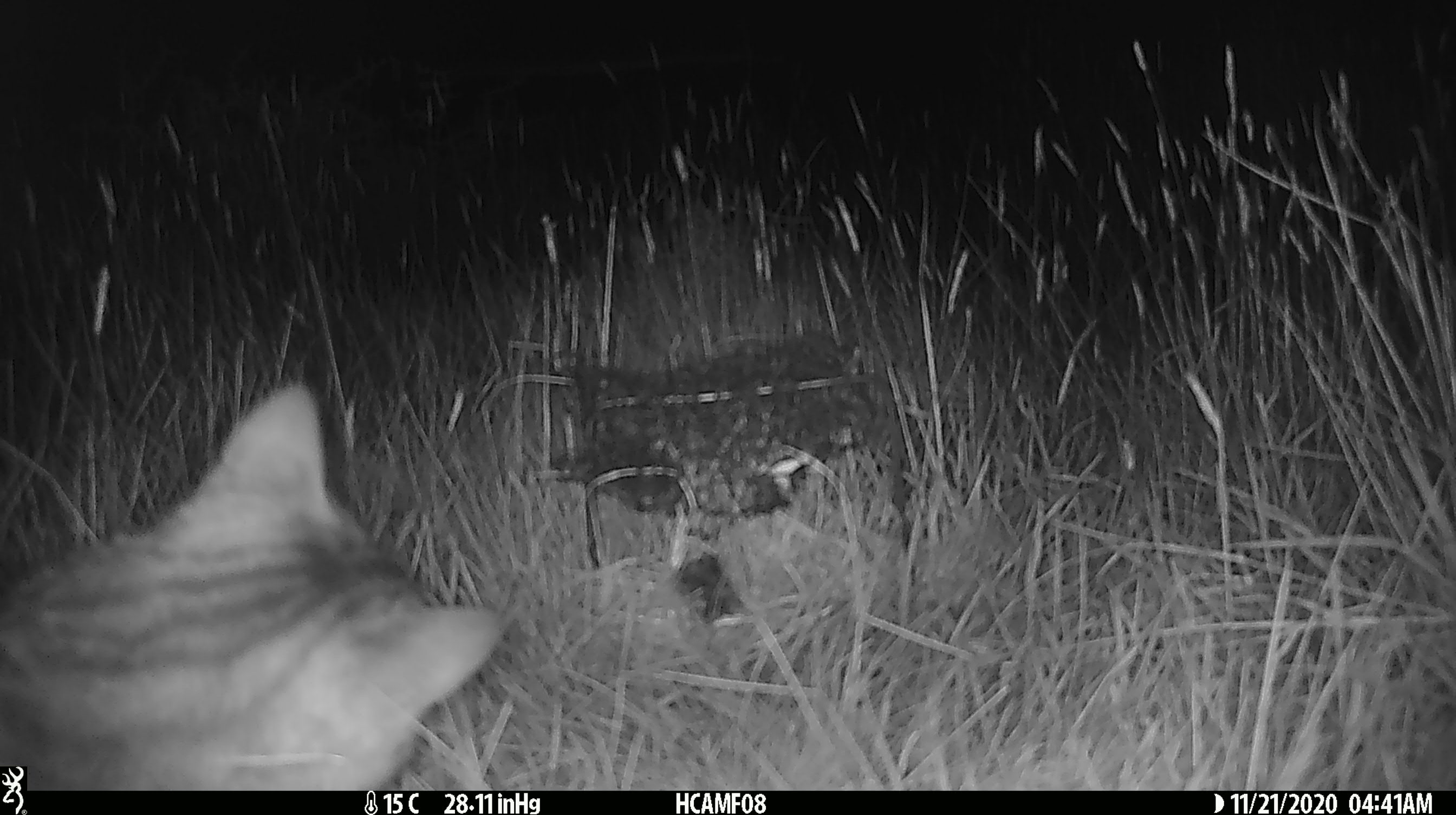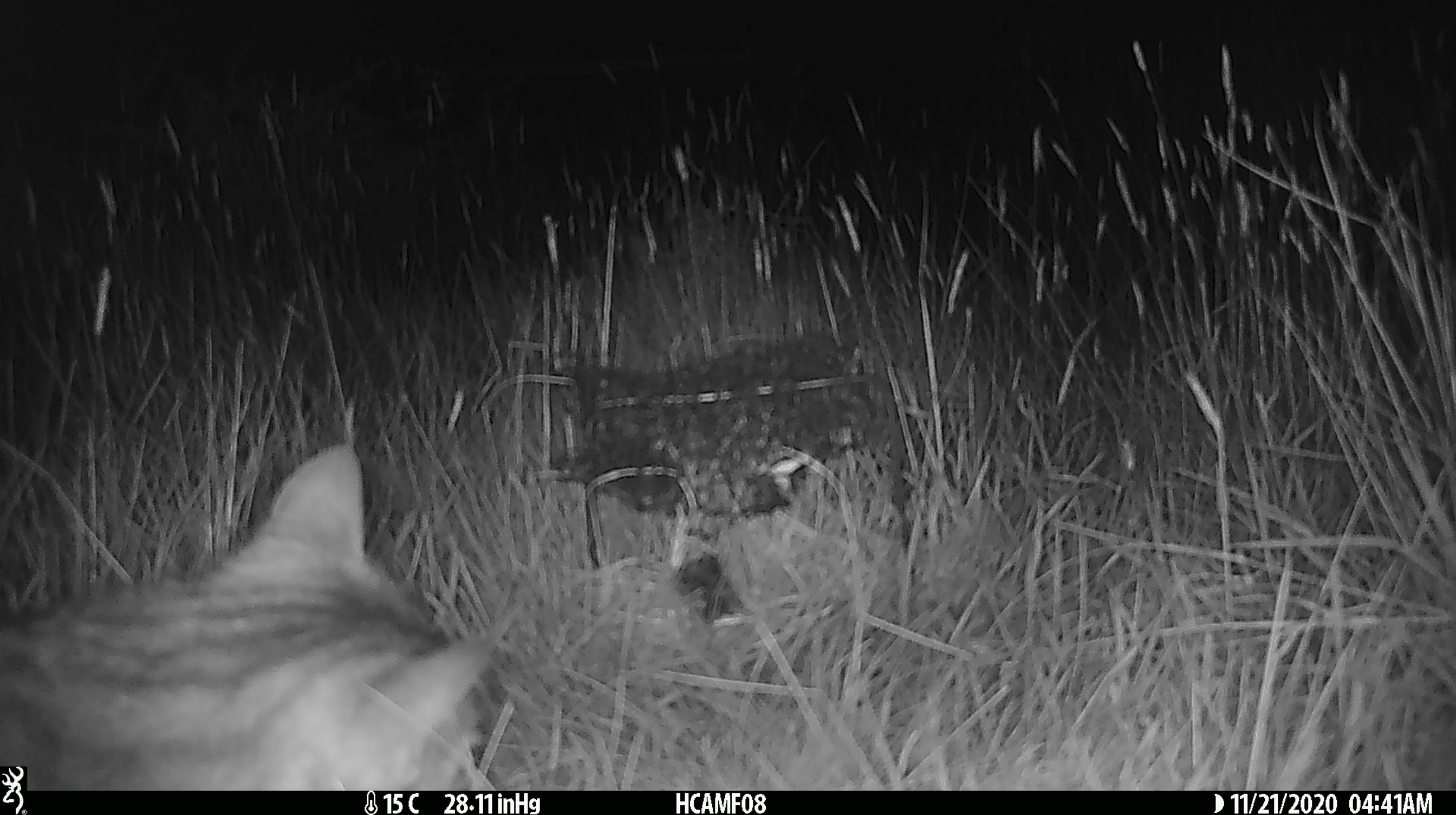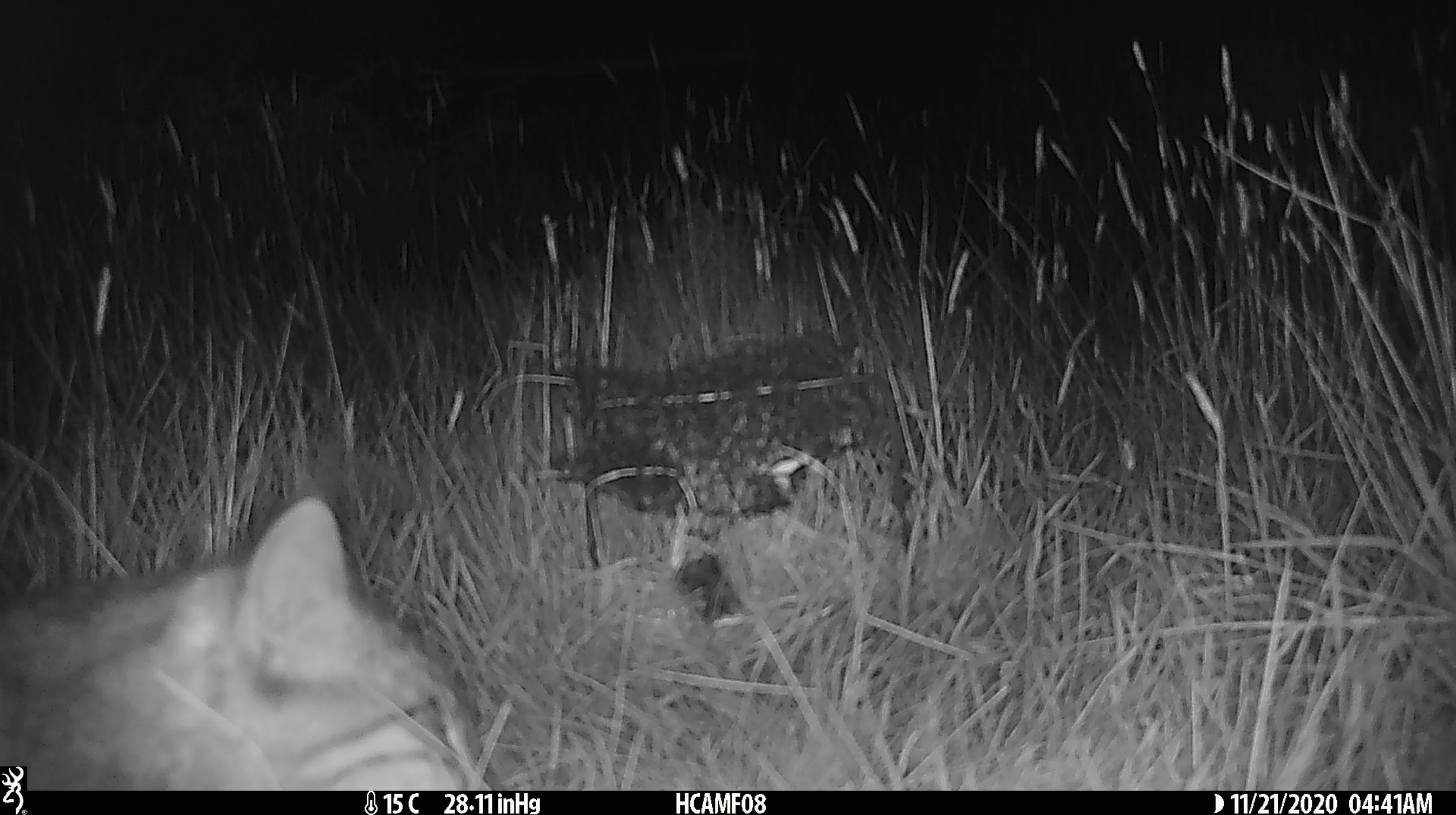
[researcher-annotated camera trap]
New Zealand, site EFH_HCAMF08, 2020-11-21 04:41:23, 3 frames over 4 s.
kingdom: Animalia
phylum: Chordata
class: Mammalia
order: Carnivora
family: Felidae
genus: Felis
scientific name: Felis catus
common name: domestic cat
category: cat